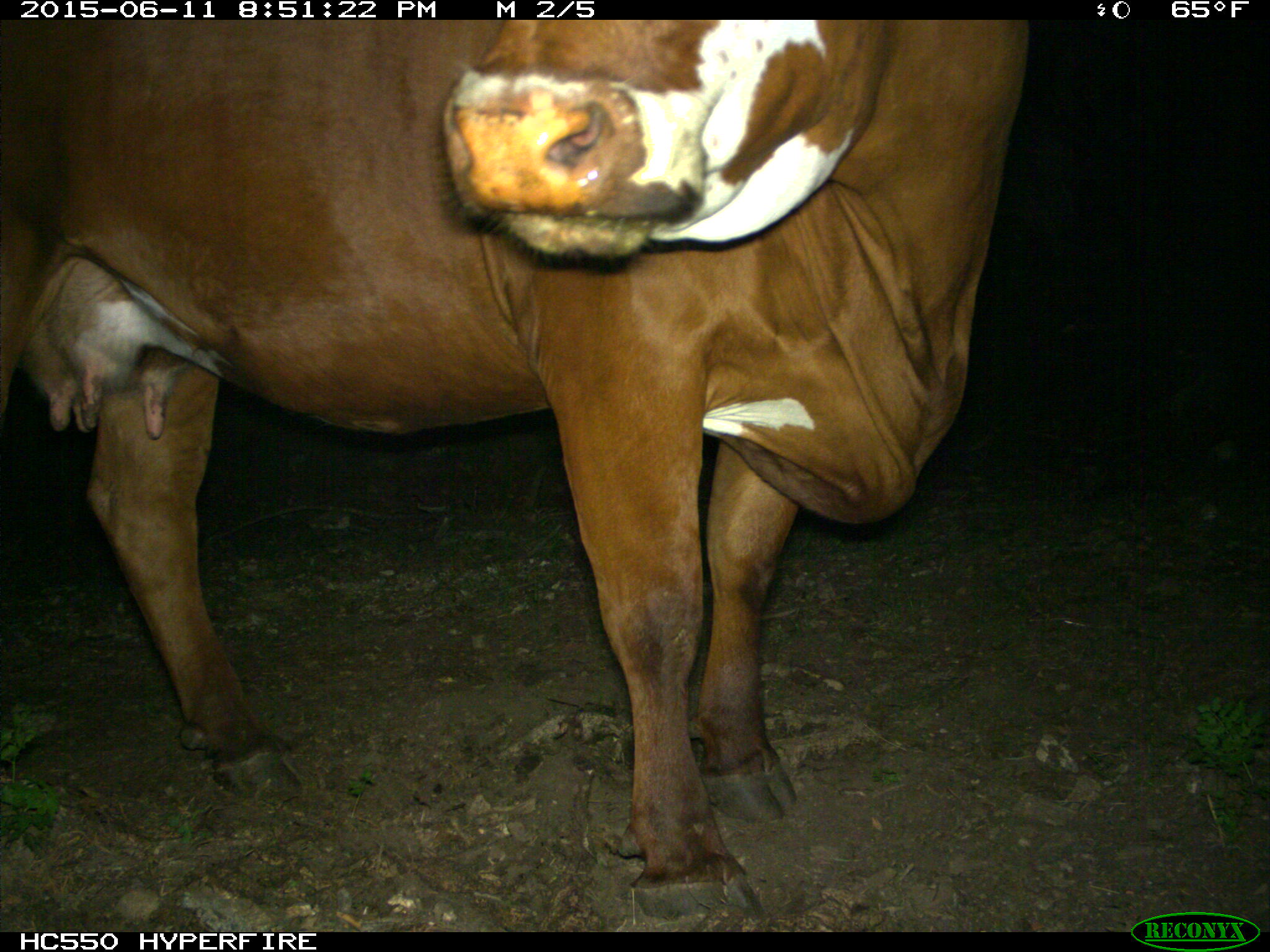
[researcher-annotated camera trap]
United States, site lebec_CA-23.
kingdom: Animalia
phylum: Chordata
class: Mammalia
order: Artiodactyla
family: Bovidae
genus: Bos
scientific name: Bos taurus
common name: domestic cow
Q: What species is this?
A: Bos taurus (domestic cow).